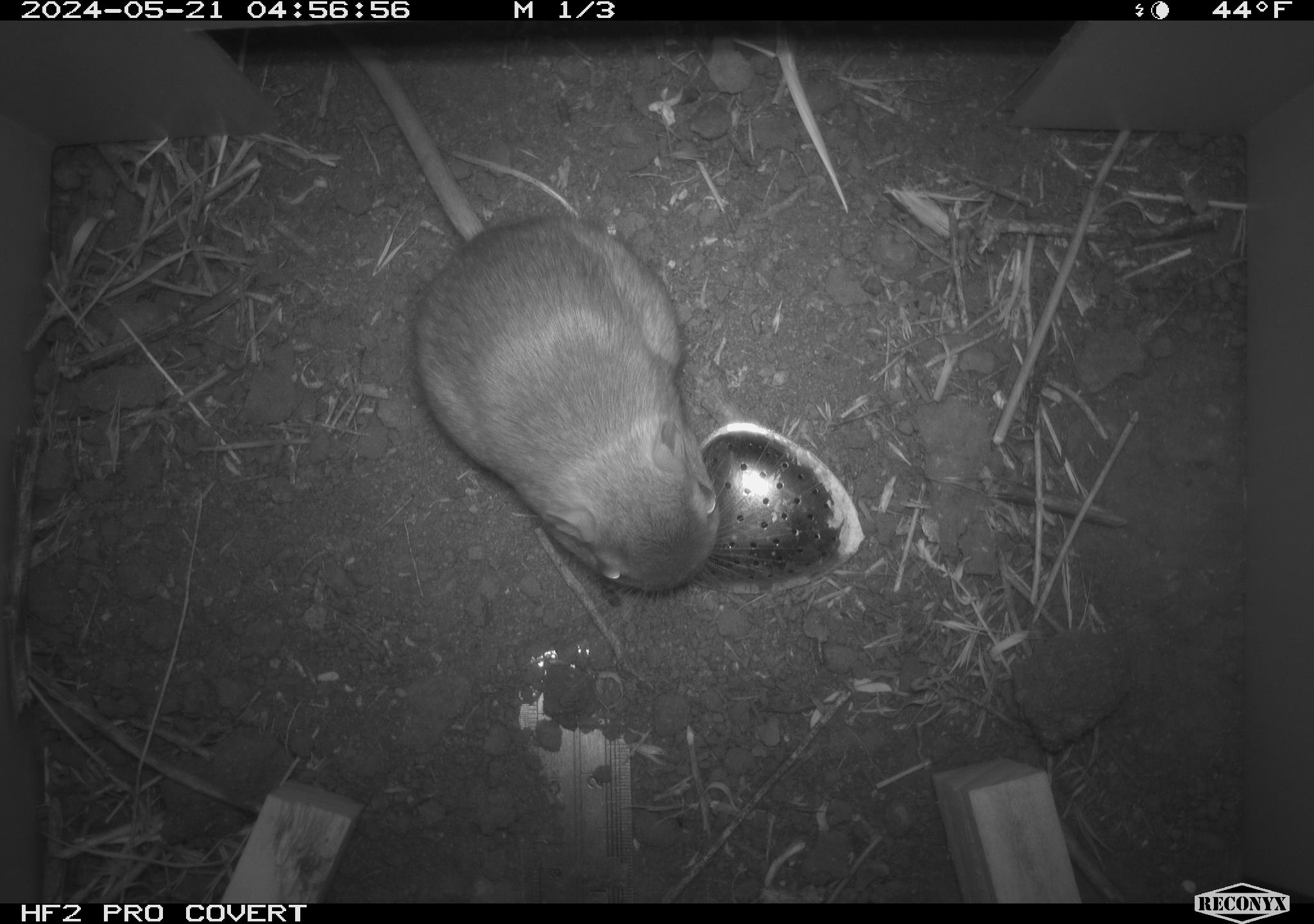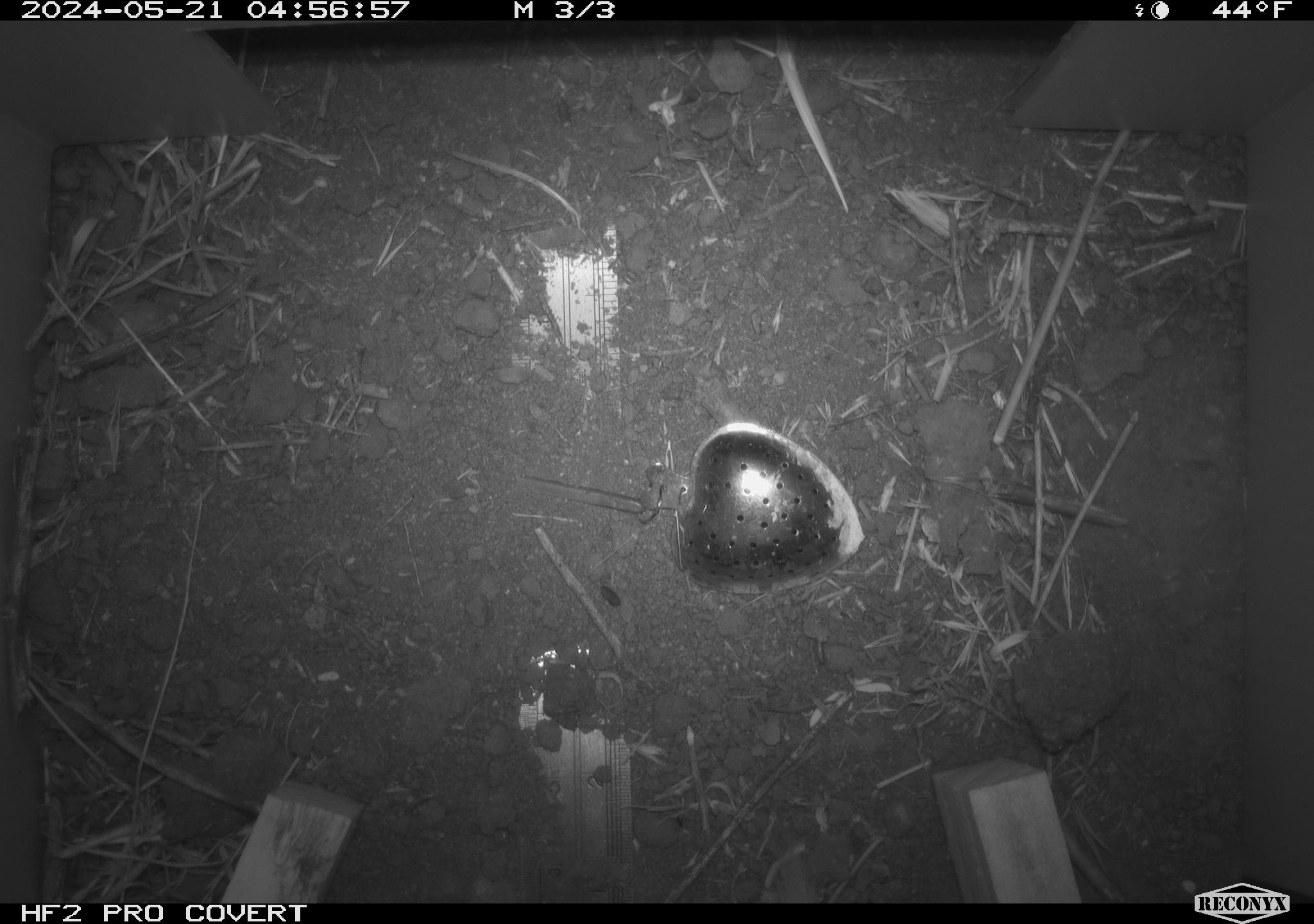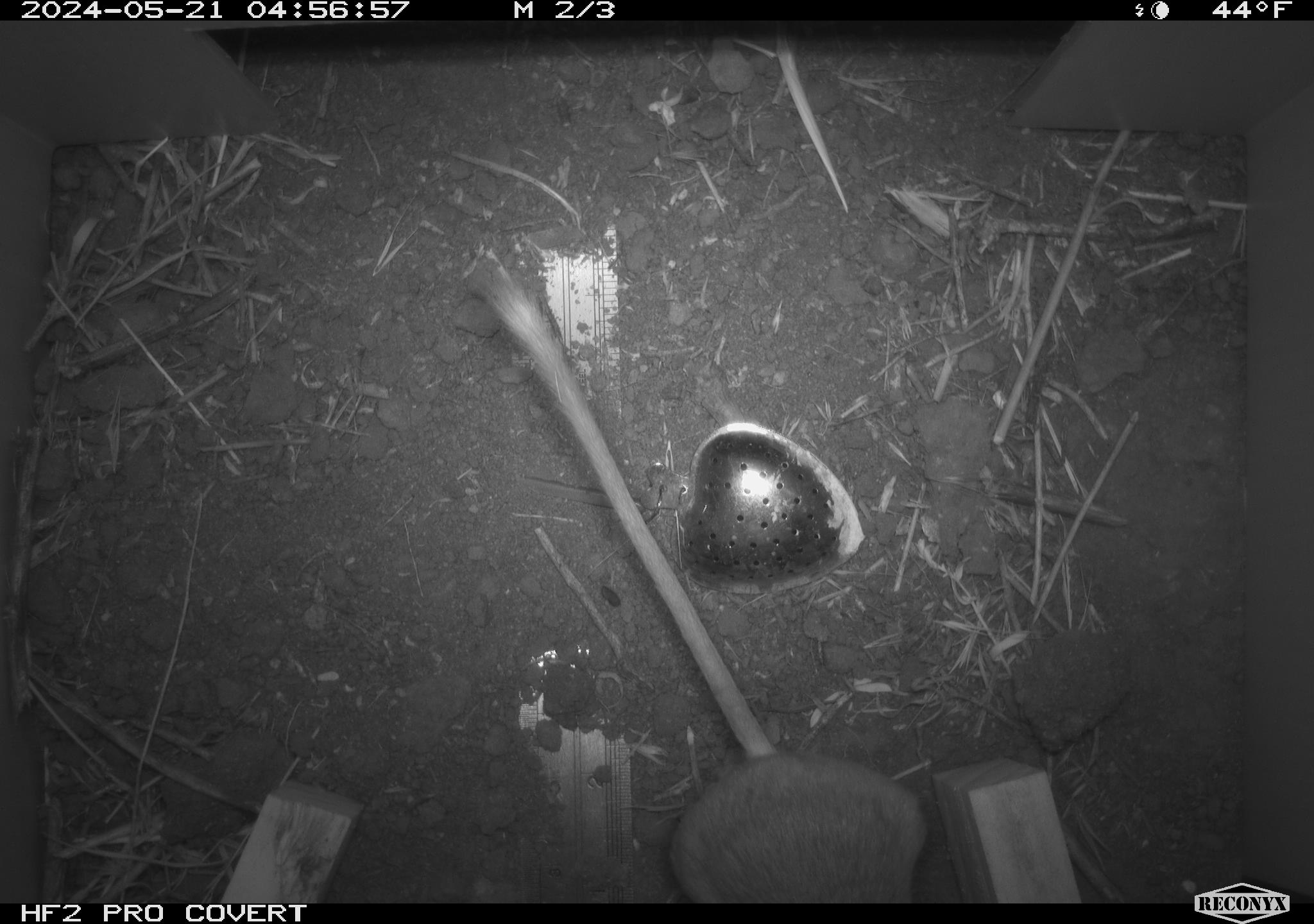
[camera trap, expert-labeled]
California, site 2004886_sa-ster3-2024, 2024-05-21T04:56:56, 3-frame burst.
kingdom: Animalia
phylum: Chordata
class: Mammalia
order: Rodentia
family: Heteromyidae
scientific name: Heteromyidae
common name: kangaroo rats and pocket mice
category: heteromyidae family